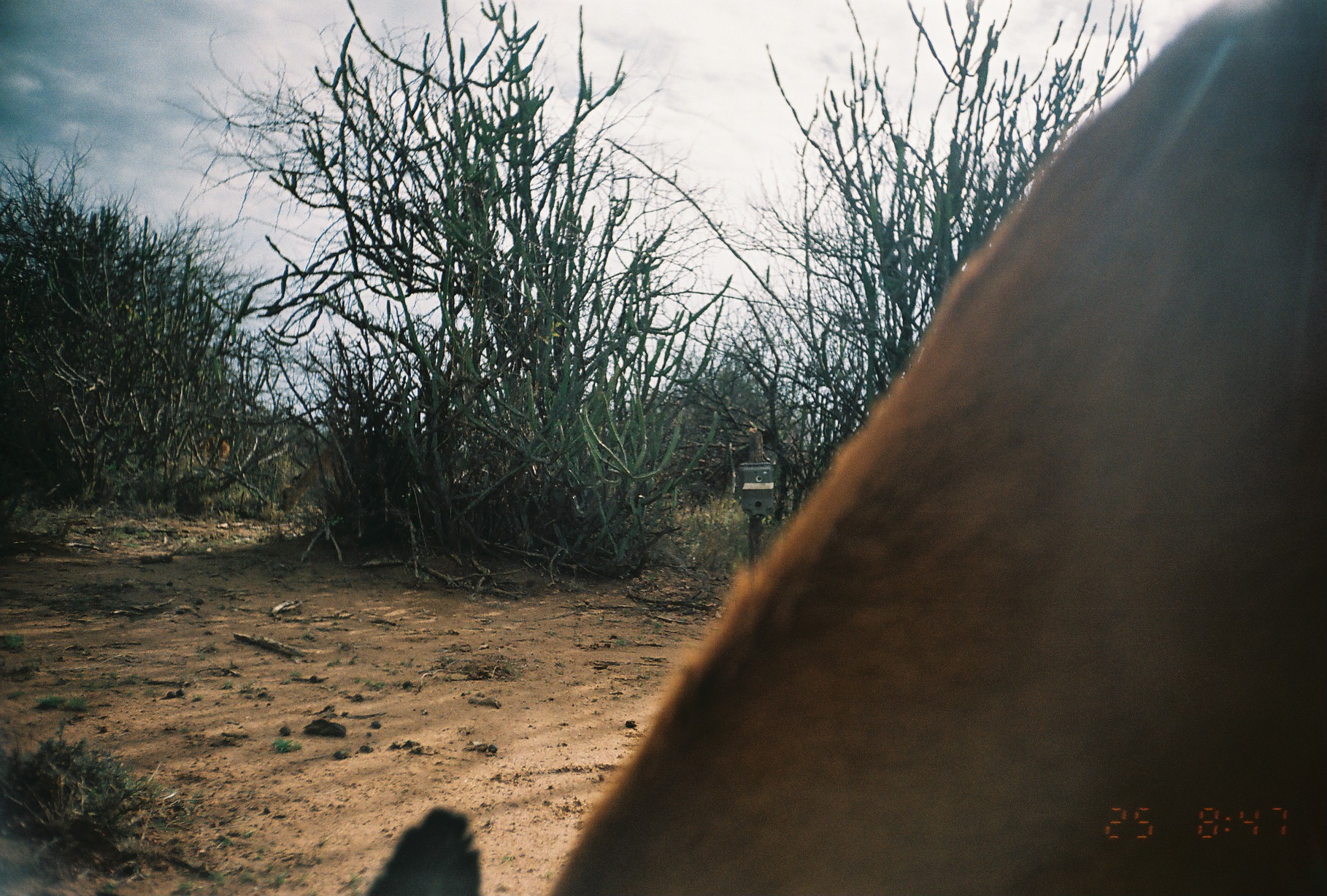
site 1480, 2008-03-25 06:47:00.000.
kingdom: Animalia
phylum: Chordata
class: Mammalia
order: Artiodactyla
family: Bovidae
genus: Aepyceros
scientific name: Aepyceros melampus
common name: impala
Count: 1.